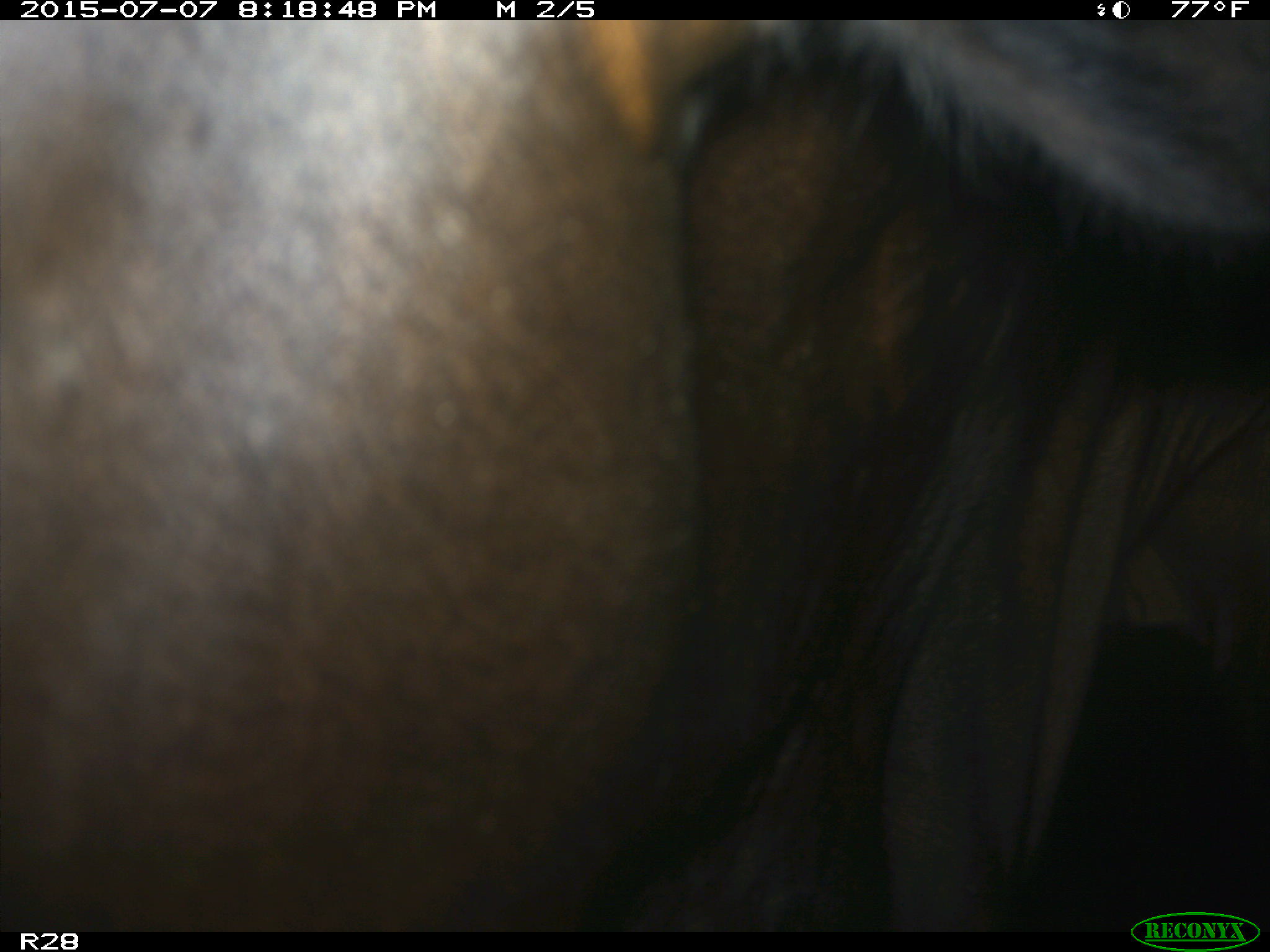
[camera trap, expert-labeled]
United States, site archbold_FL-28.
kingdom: Animalia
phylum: Chordata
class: Mammalia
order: Artiodactyla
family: Bovidae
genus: Bos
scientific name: Bos taurus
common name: domestic cow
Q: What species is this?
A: Bos taurus (domestic cow).